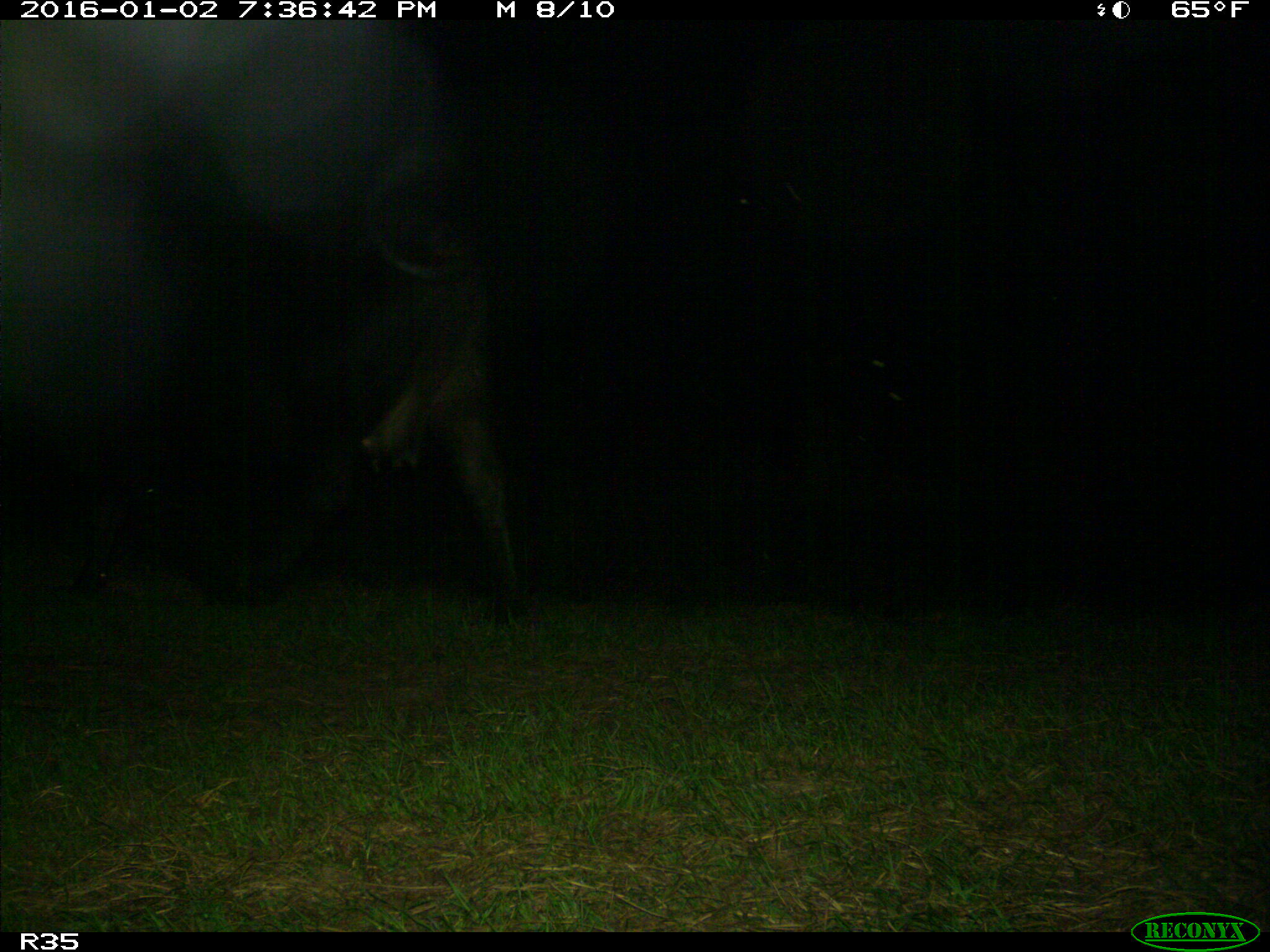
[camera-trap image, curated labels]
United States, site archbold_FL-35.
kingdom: Animalia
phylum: Chordata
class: Mammalia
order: Artiodactyla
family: Bovidae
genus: Bos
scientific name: Bos taurus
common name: domestic cow